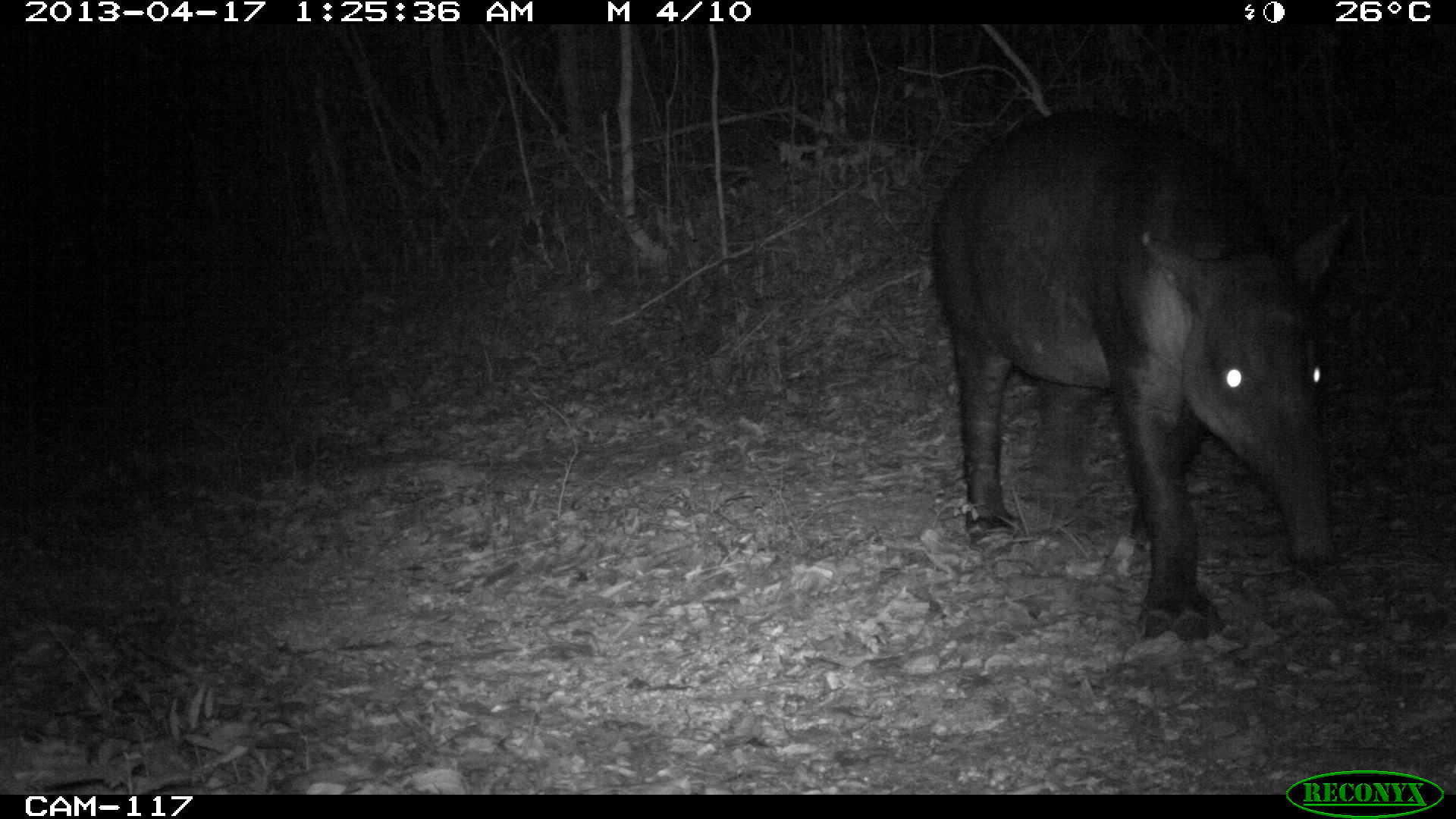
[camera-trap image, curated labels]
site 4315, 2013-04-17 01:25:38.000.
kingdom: Animalia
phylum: Chordata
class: Mammalia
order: Perissodactyla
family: Tapiridae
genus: Tapirus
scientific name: Tapirus bairdii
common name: baird's tapir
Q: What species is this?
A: Tapirus bairdii (baird's tapir).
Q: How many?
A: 1.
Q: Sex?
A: Male.